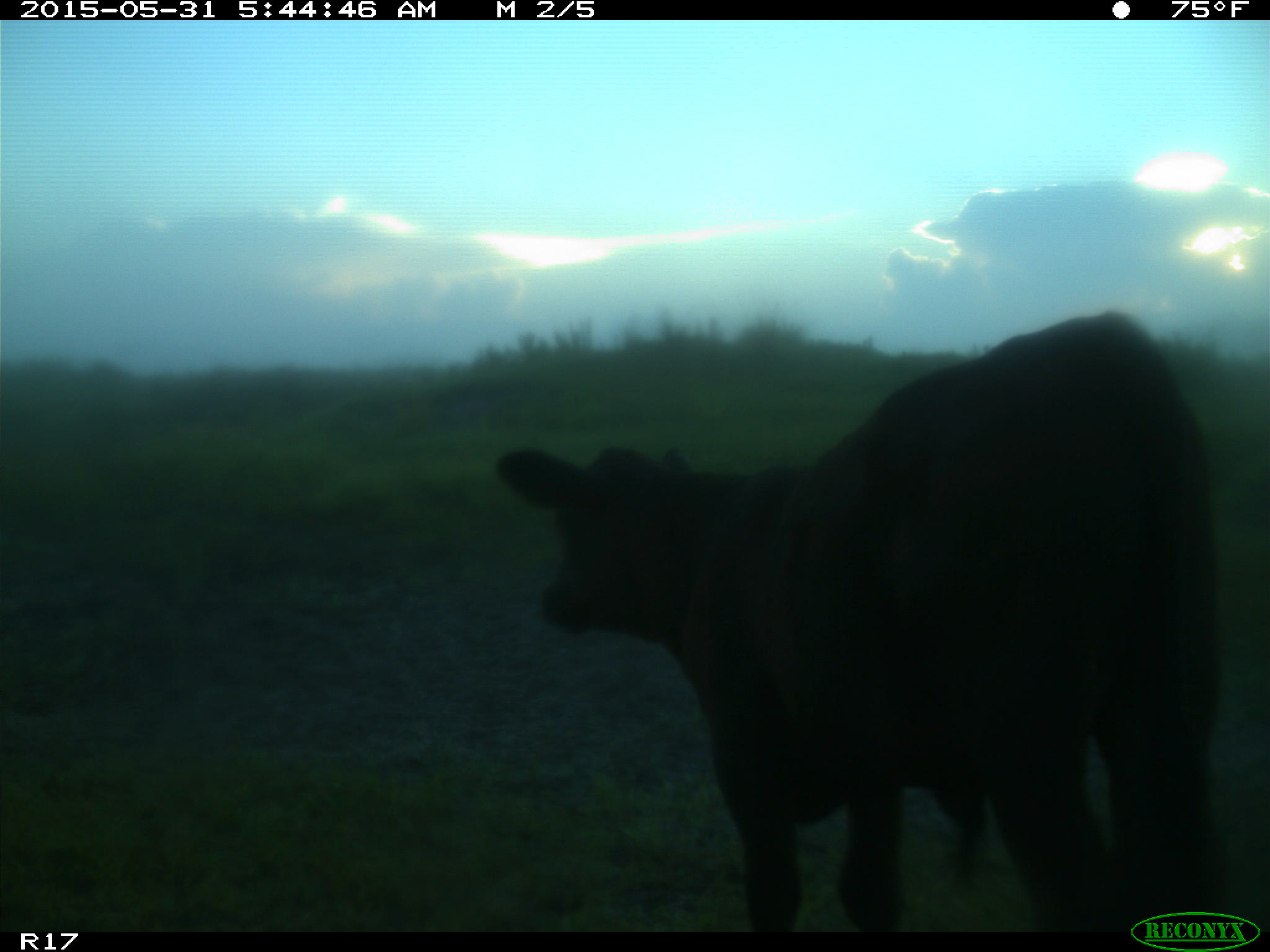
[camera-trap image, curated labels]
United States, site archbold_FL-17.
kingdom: Animalia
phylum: Chordata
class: Mammalia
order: Artiodactyla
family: Bovidae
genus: Bos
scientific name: Bos taurus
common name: domestic cow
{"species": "Bos taurus (domestic cow)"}